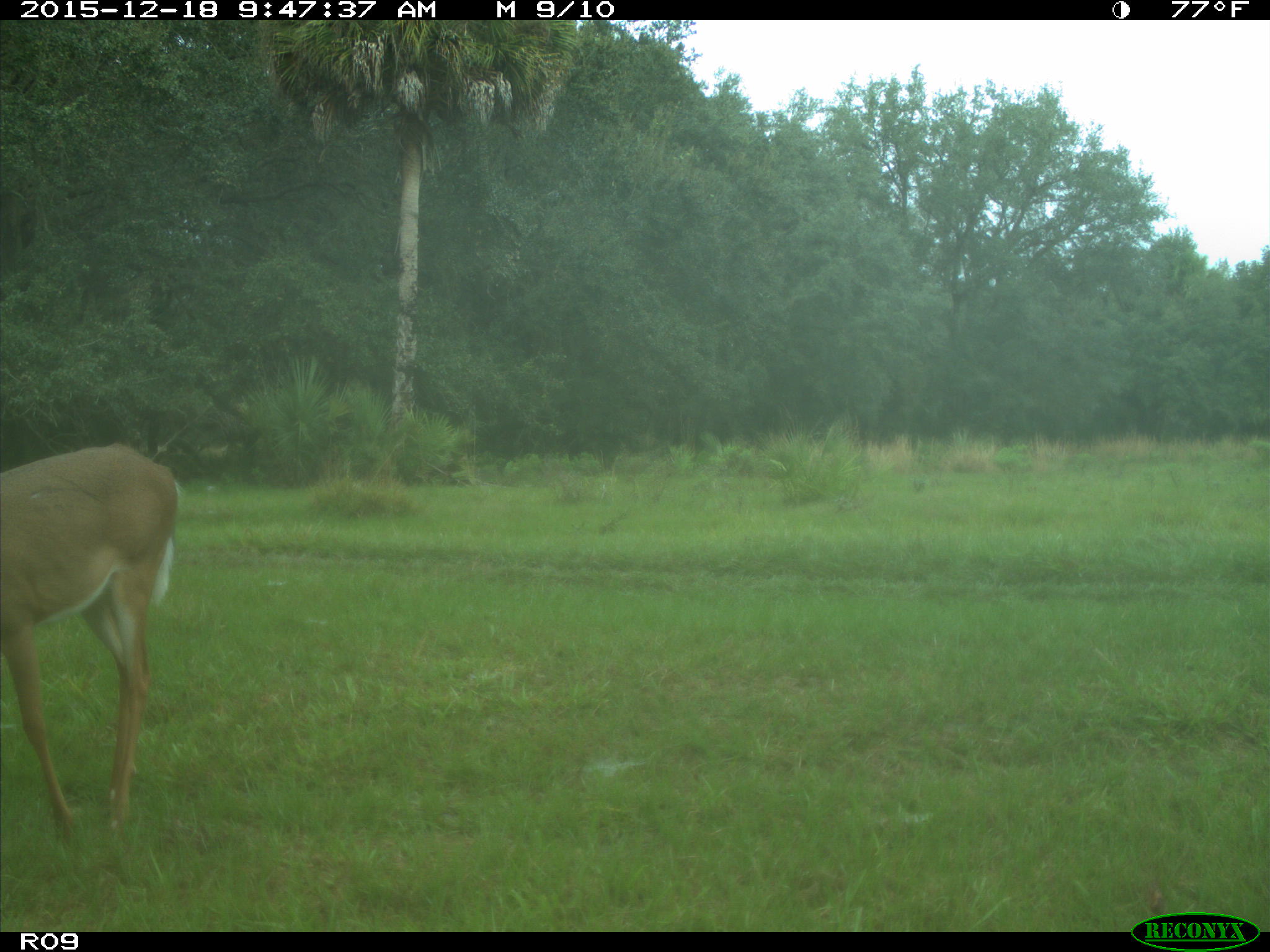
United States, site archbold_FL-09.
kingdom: Animalia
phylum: Chordata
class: Mammalia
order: Artiodactyla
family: Cervidae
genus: Odocoileus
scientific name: Odocoileus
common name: deer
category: unidentified deer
Unidentified deer (deer) (Odocoileus).